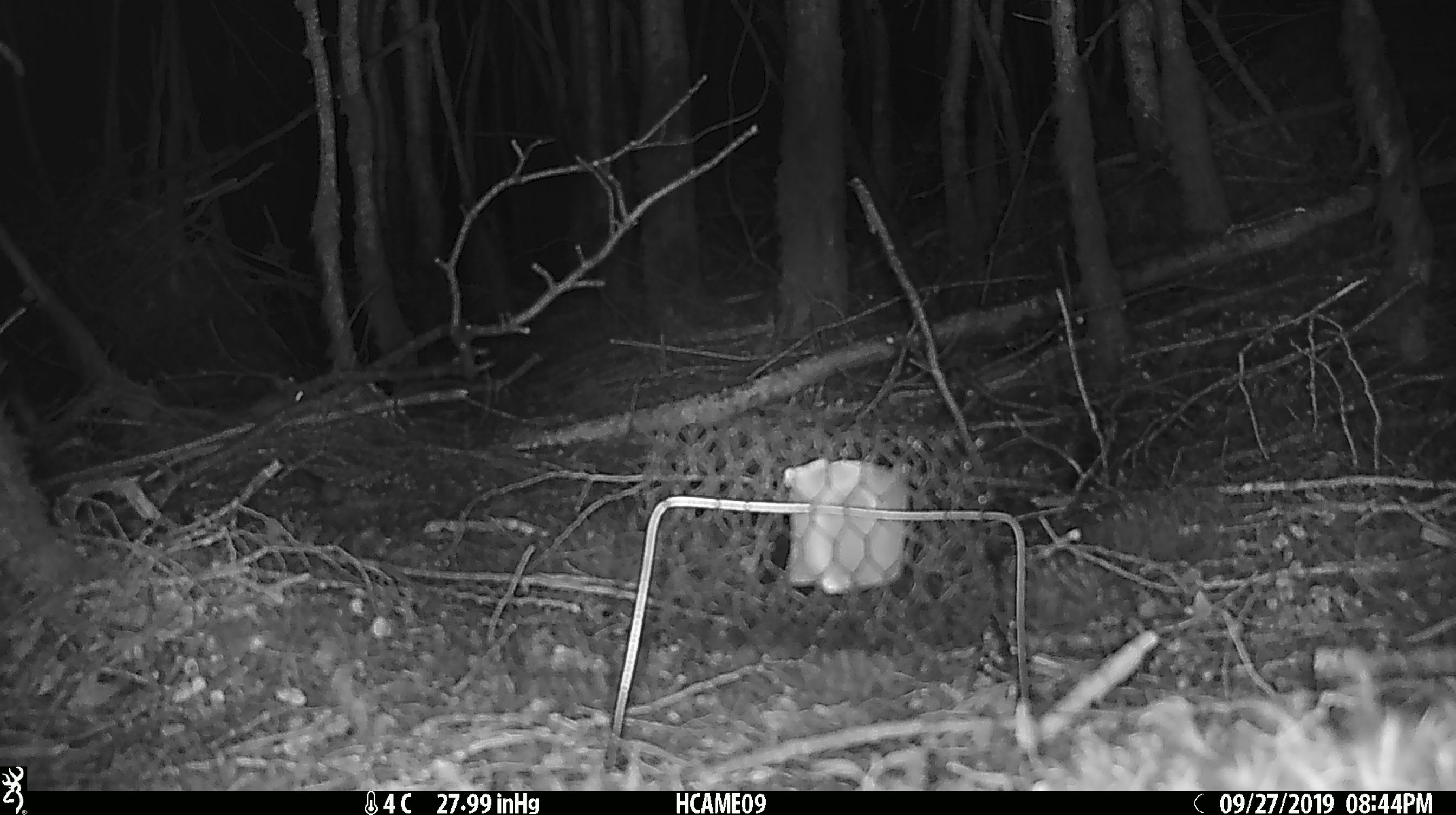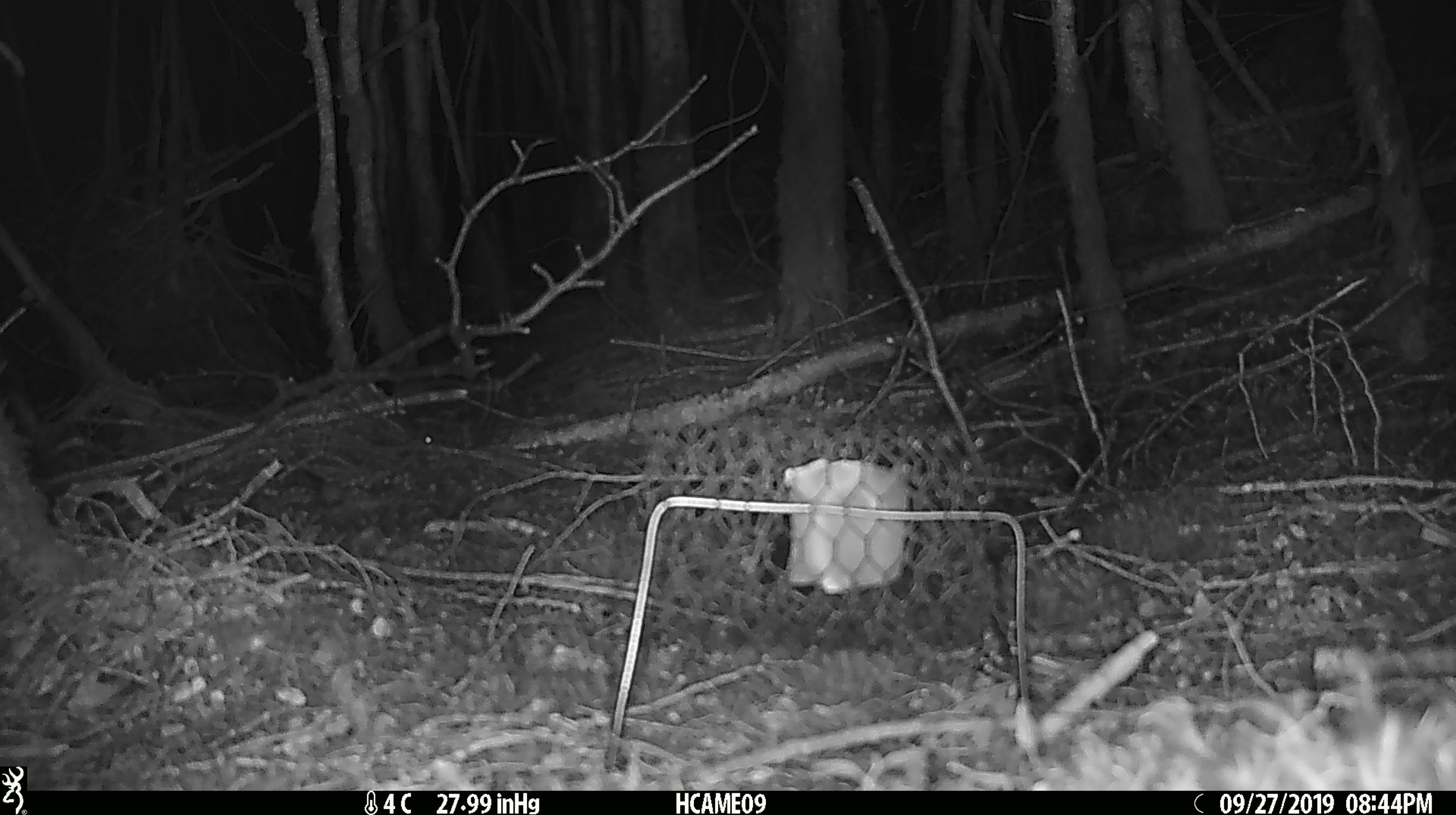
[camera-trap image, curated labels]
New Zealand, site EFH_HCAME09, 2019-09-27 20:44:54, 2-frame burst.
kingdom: Animalia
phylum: Chordata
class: Mammalia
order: Rodentia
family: Muridae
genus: Mus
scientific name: Mus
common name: mouse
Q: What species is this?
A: Mouse (Mus).